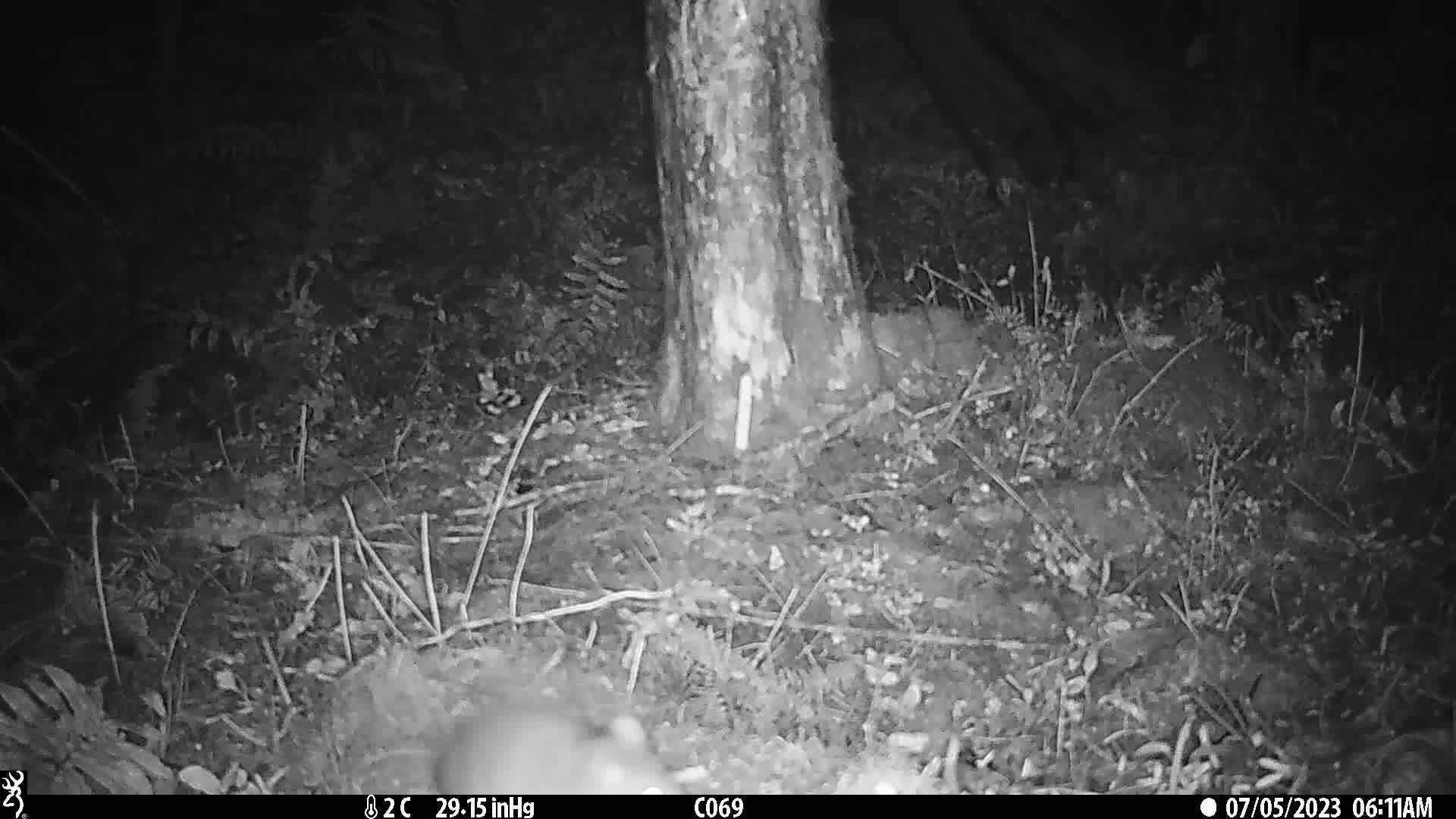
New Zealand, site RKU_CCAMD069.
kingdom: Animalia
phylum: Chordata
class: Mammalia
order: Rodentia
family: Muridae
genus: Rattus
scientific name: Rattus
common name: rat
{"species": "rat (Rattus)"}